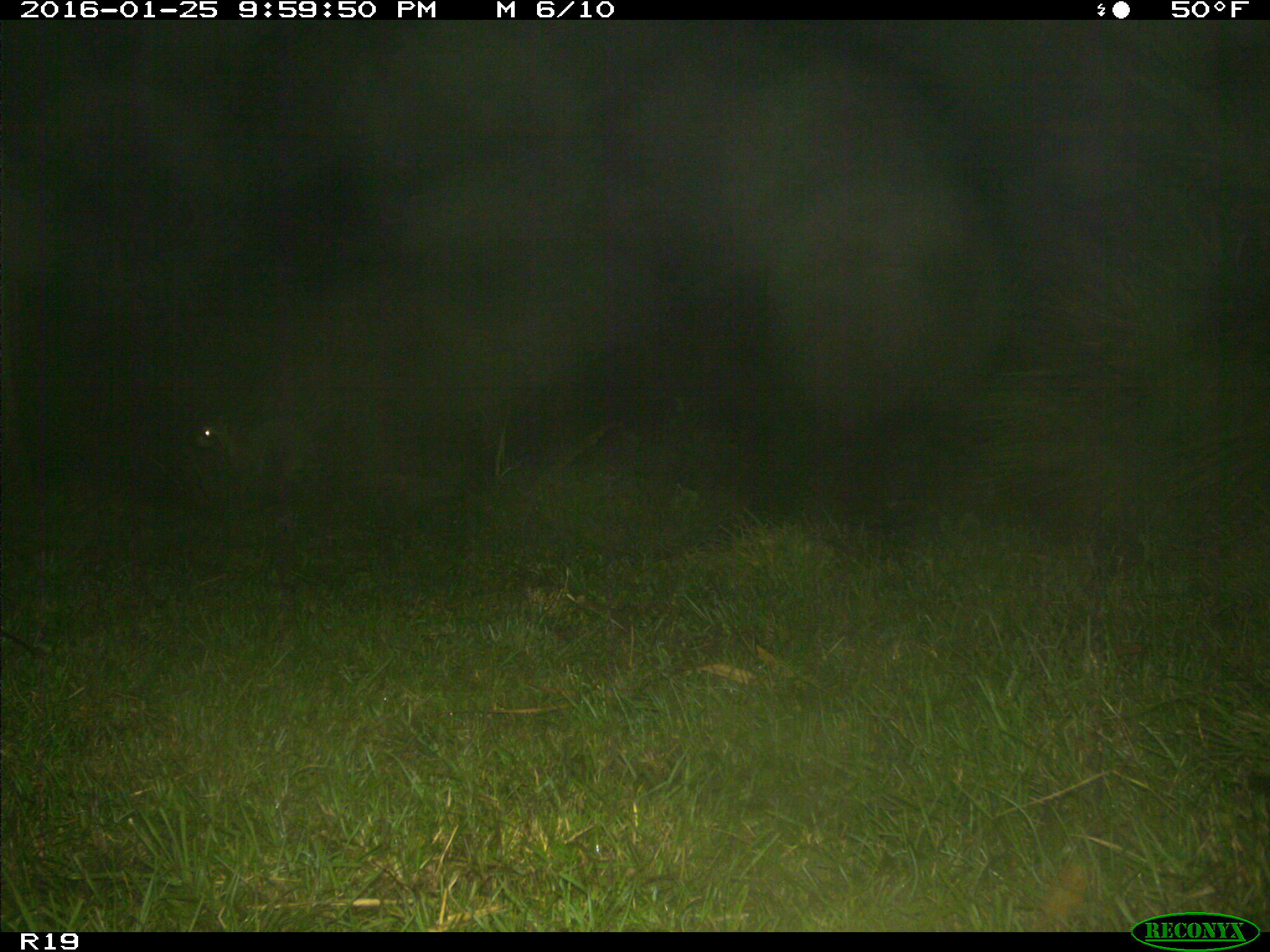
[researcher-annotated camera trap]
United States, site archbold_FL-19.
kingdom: Animalia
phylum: Chordata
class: Mammalia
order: Carnivora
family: Procyonidae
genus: Procyon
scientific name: Procyon lotor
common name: common raccoon